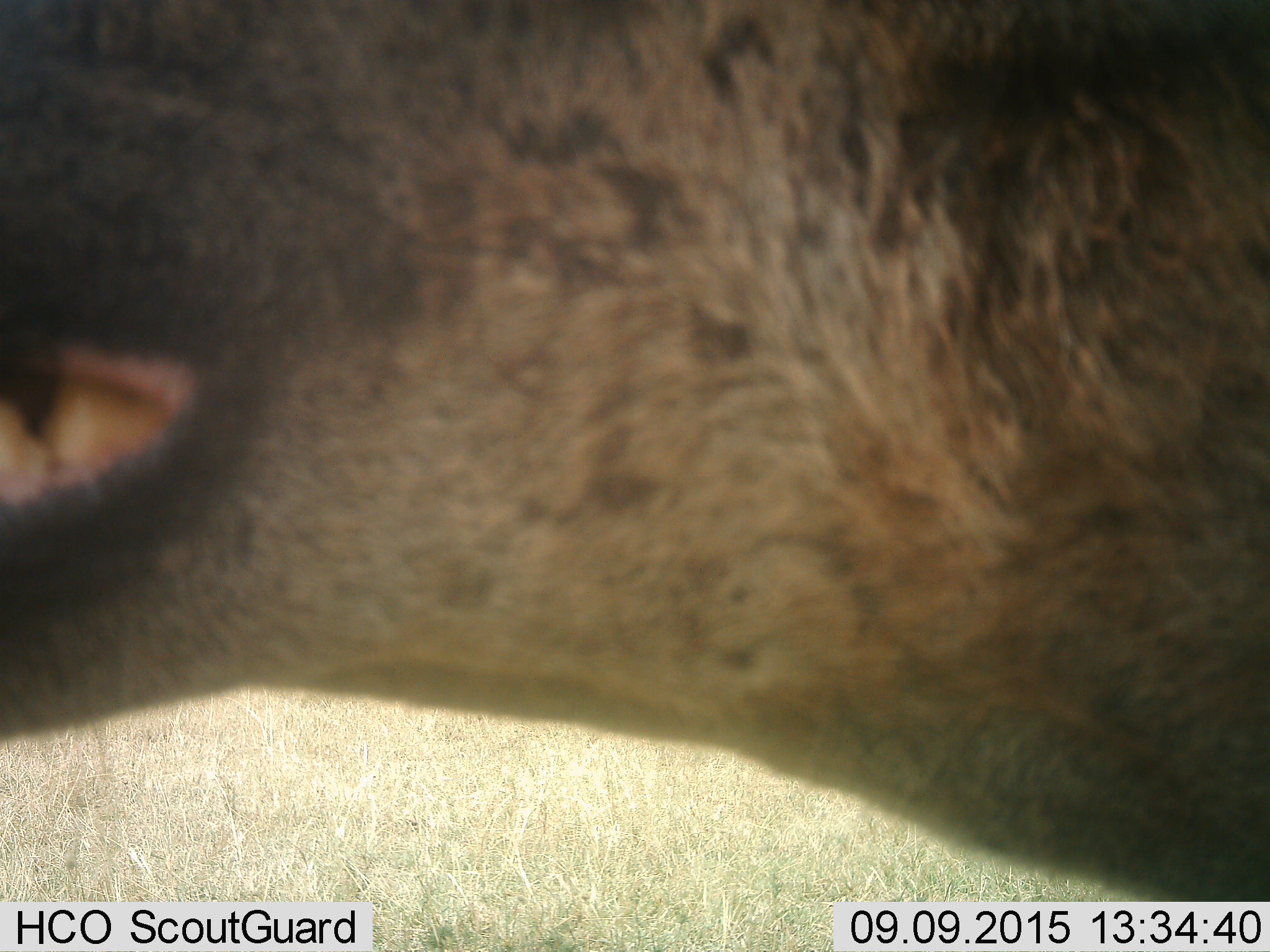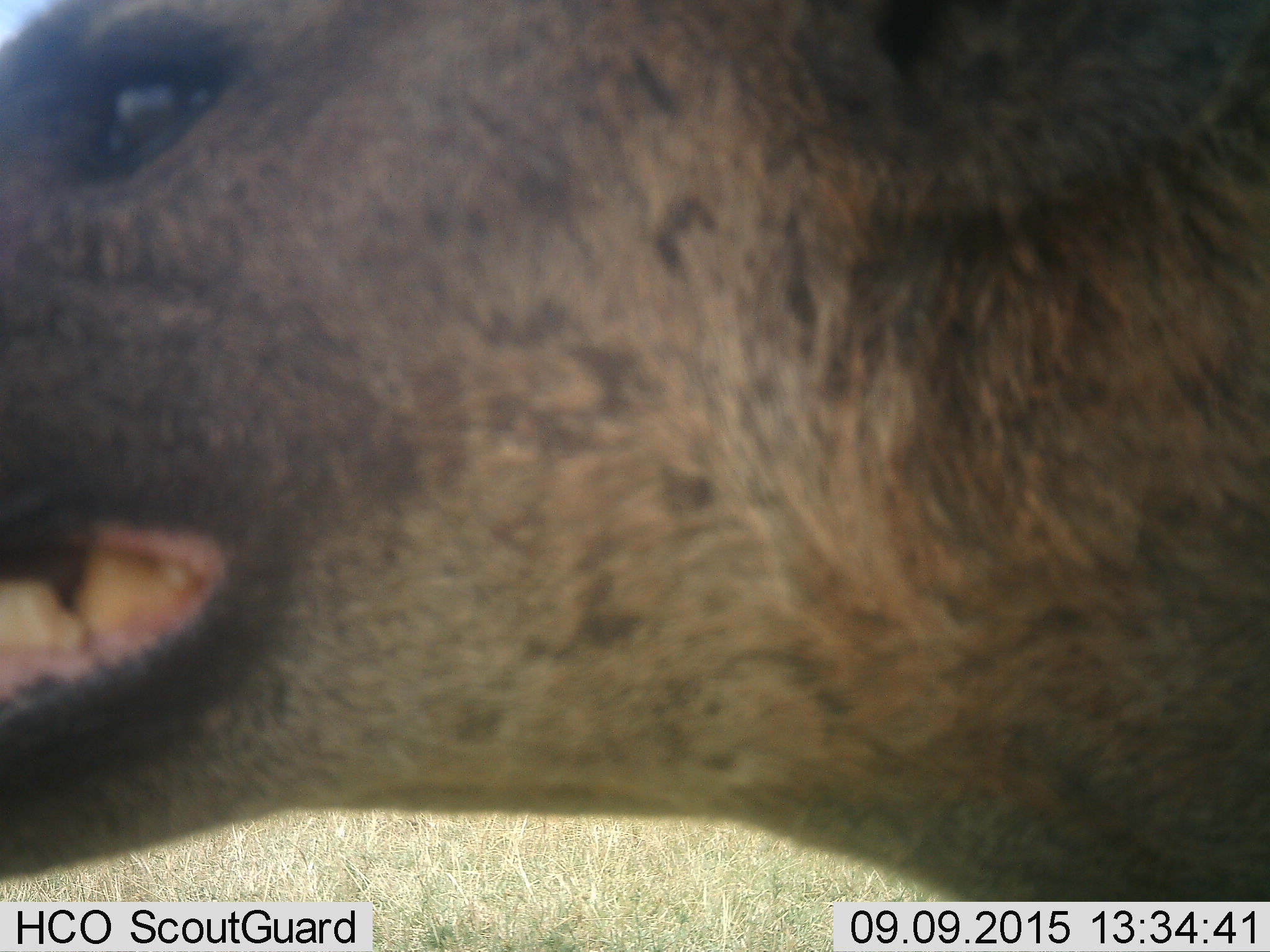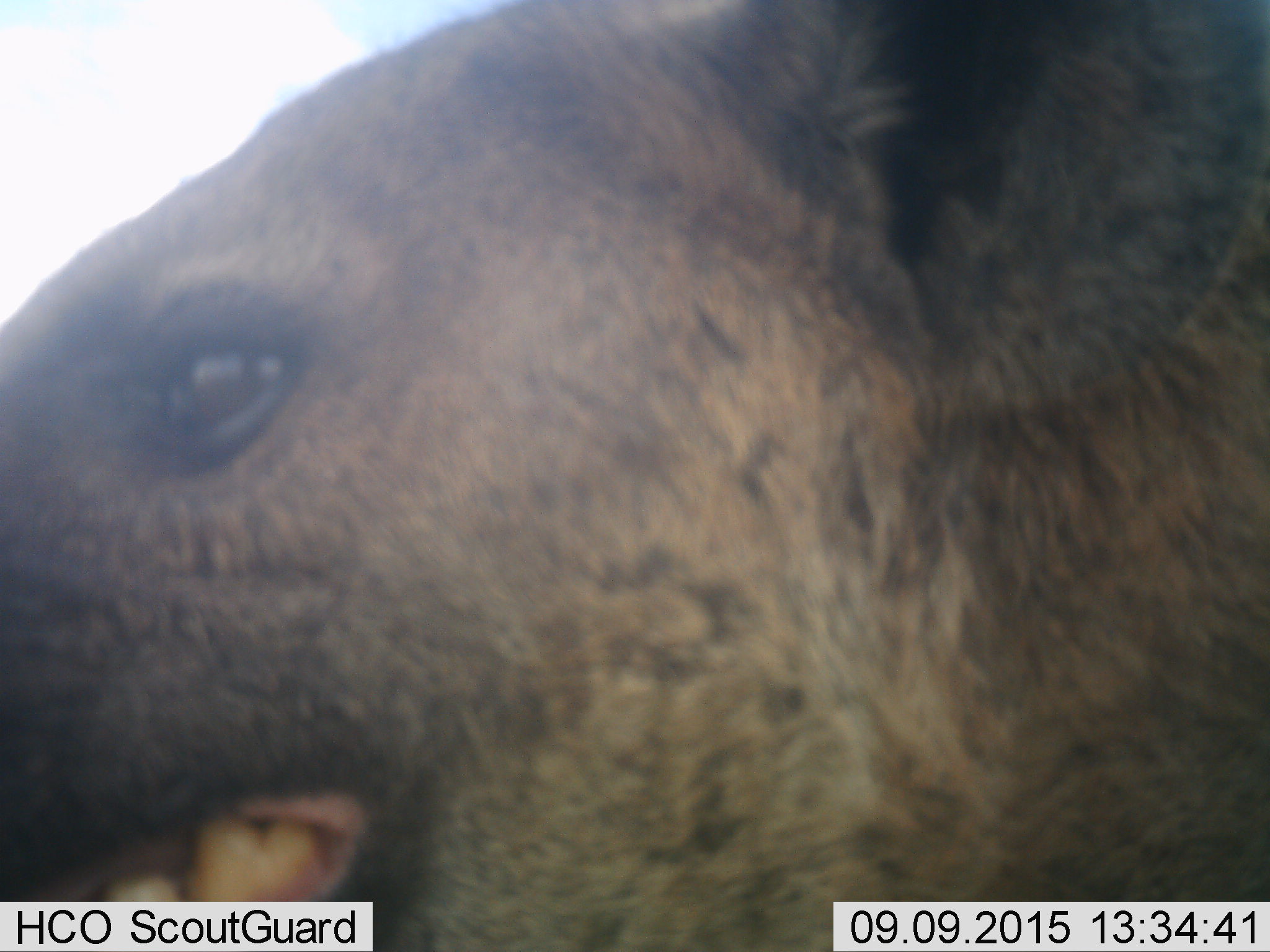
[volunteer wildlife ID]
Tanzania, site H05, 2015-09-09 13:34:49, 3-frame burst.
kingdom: Animalia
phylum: Chordata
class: Mammalia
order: Carnivora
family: Hyaenidae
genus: Crocuta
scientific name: Crocuta crocuta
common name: spotted hyena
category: hyenaspotted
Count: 1.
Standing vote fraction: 89%.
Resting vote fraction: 0%.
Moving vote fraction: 22%.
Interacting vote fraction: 0%.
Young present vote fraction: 0%.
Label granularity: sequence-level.